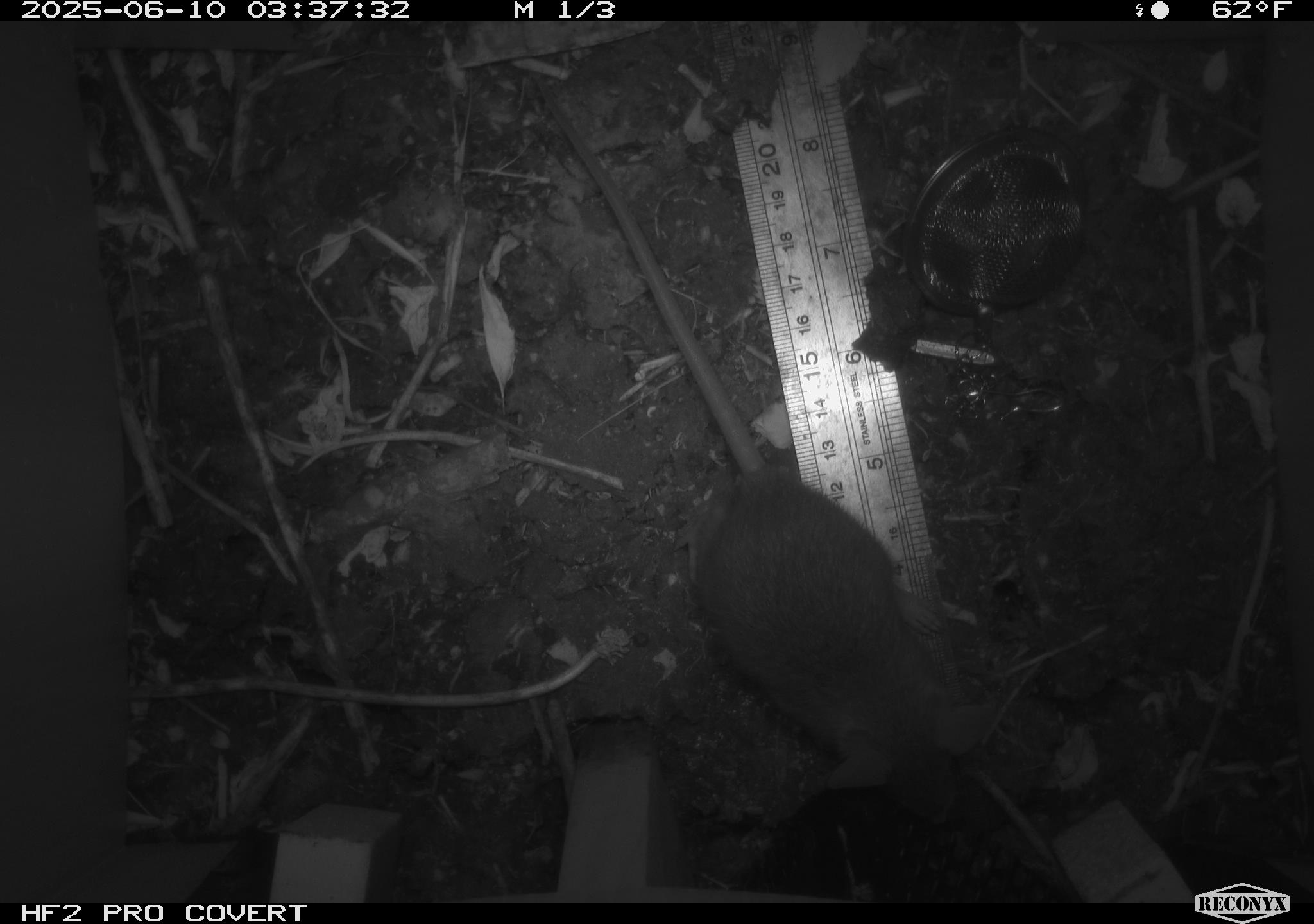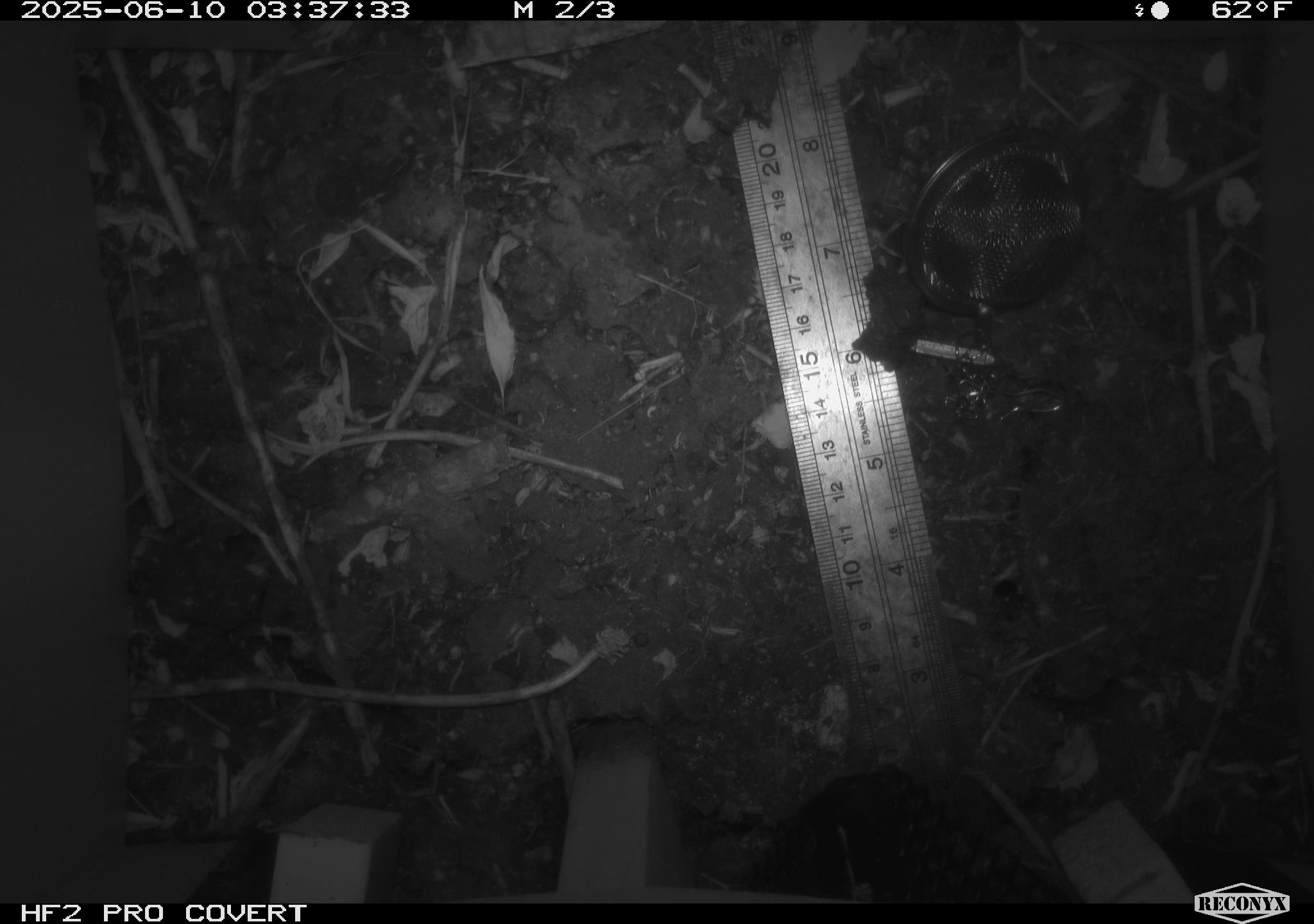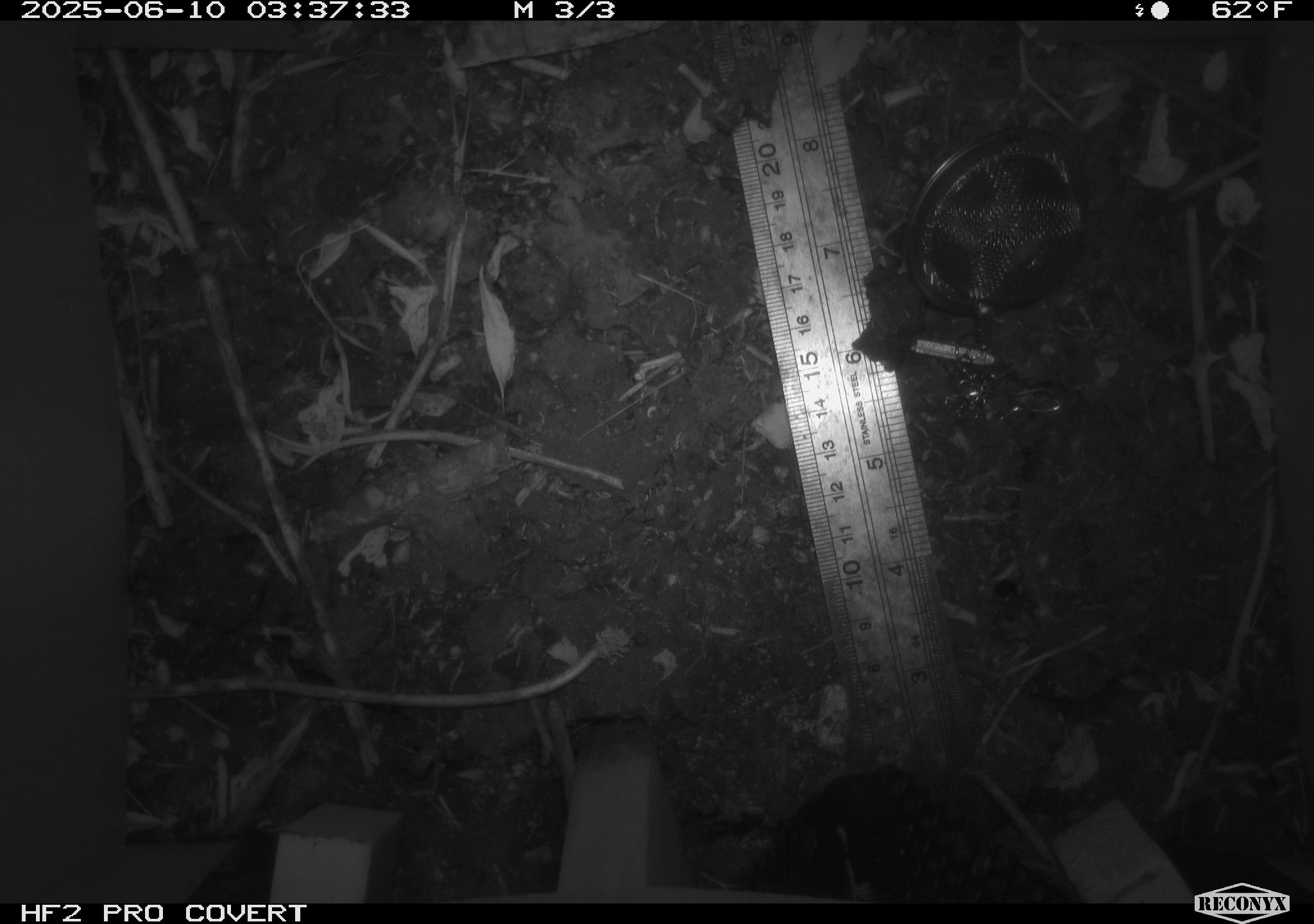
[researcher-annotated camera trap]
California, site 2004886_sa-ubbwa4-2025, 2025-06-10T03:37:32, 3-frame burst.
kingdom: Animalia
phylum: Chordata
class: Mammalia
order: Rodentia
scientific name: Rodentia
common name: rodent